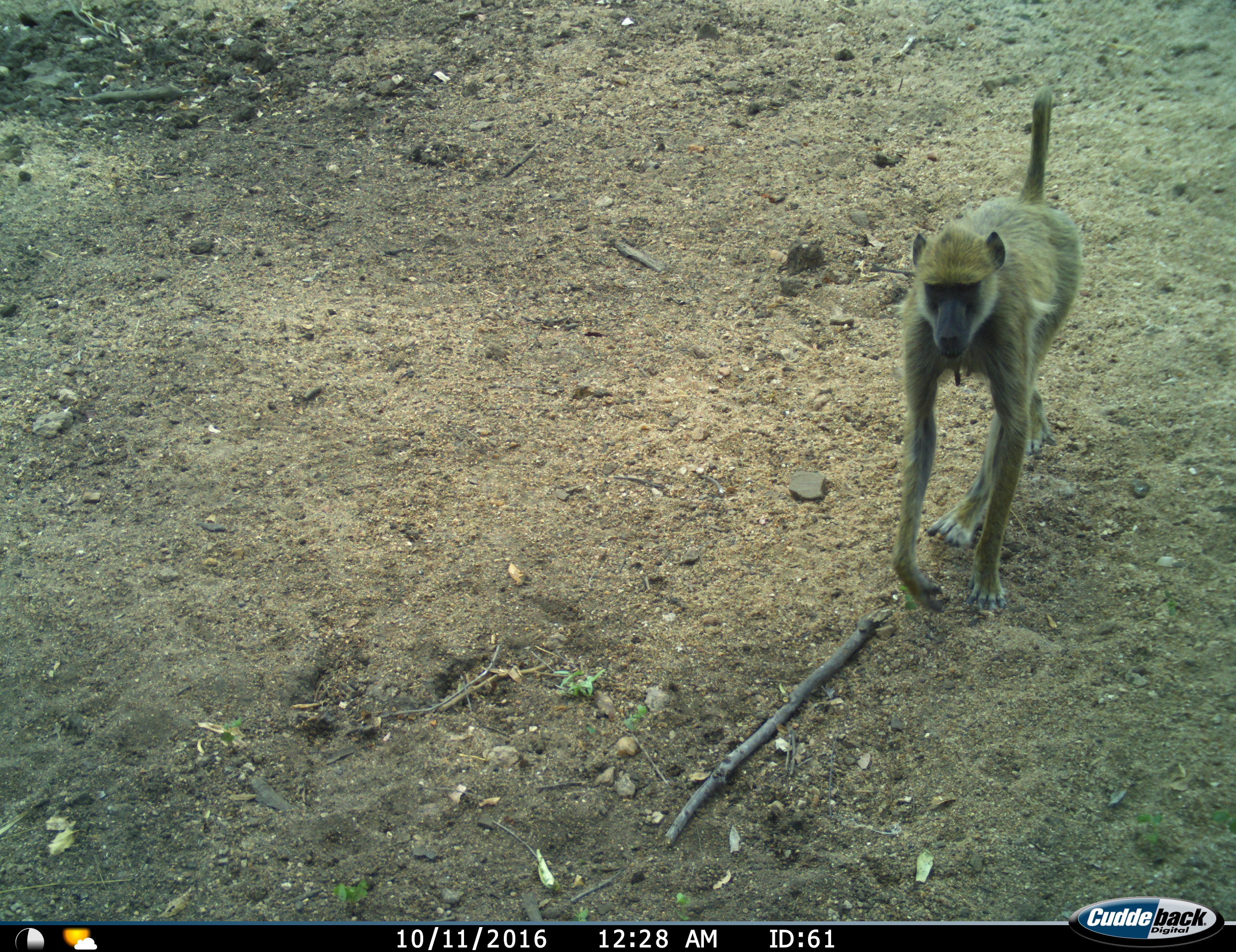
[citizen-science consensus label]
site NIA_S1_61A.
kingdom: Animalia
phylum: Chordata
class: Mammalia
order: Primates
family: Cercopithecidae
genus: Papio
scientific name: Papio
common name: baboon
Baboon (Papio), count 1. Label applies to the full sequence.